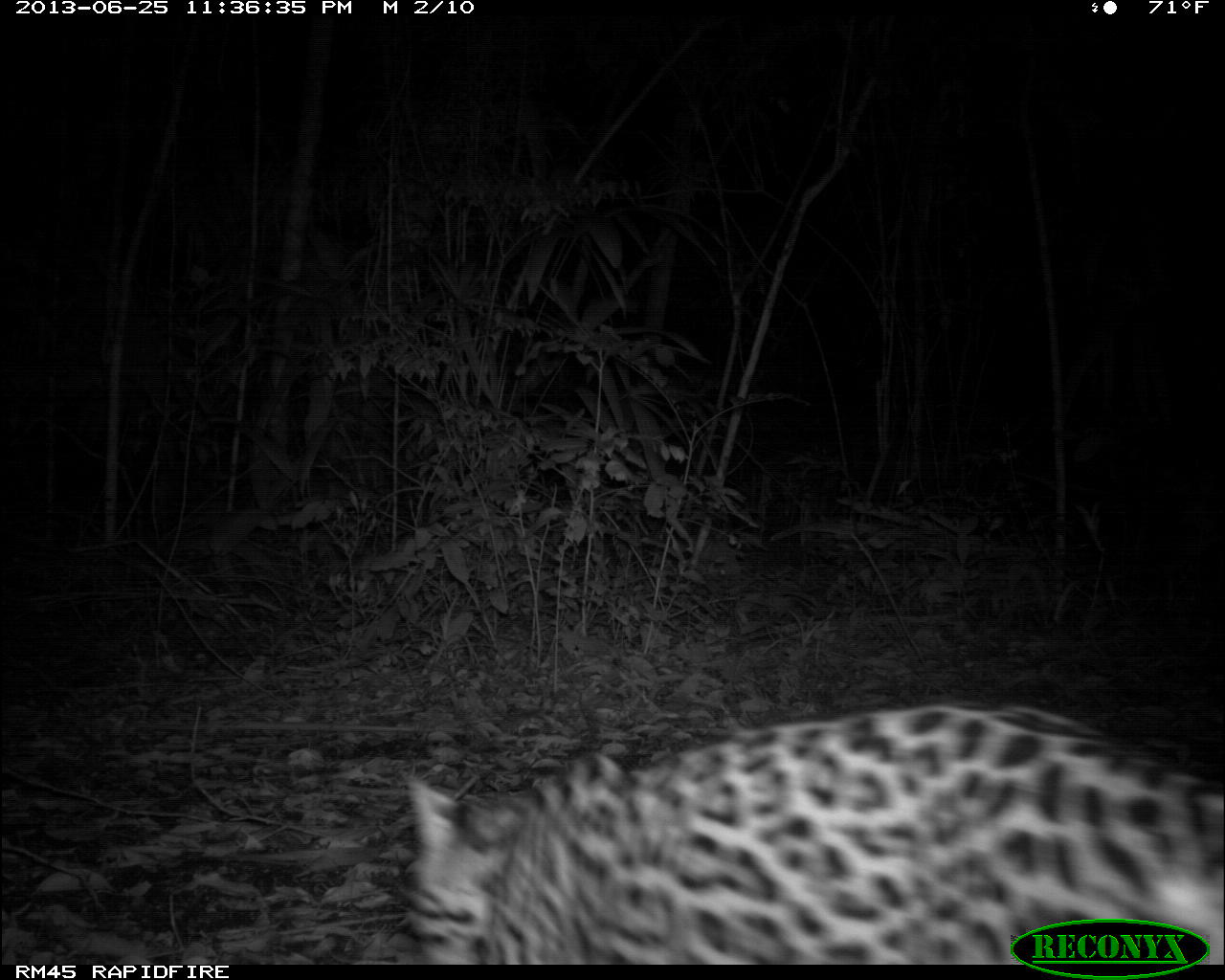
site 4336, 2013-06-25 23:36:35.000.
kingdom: Animalia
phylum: Chordata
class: Mammalia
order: Carnivora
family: Felidae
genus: Leopardus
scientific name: Leopardus pardalis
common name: ocelot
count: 1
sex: female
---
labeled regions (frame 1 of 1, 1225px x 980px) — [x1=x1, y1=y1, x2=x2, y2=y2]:
leopardus pardalis: [x1=393, y1=702, x2=1225, y2=964]